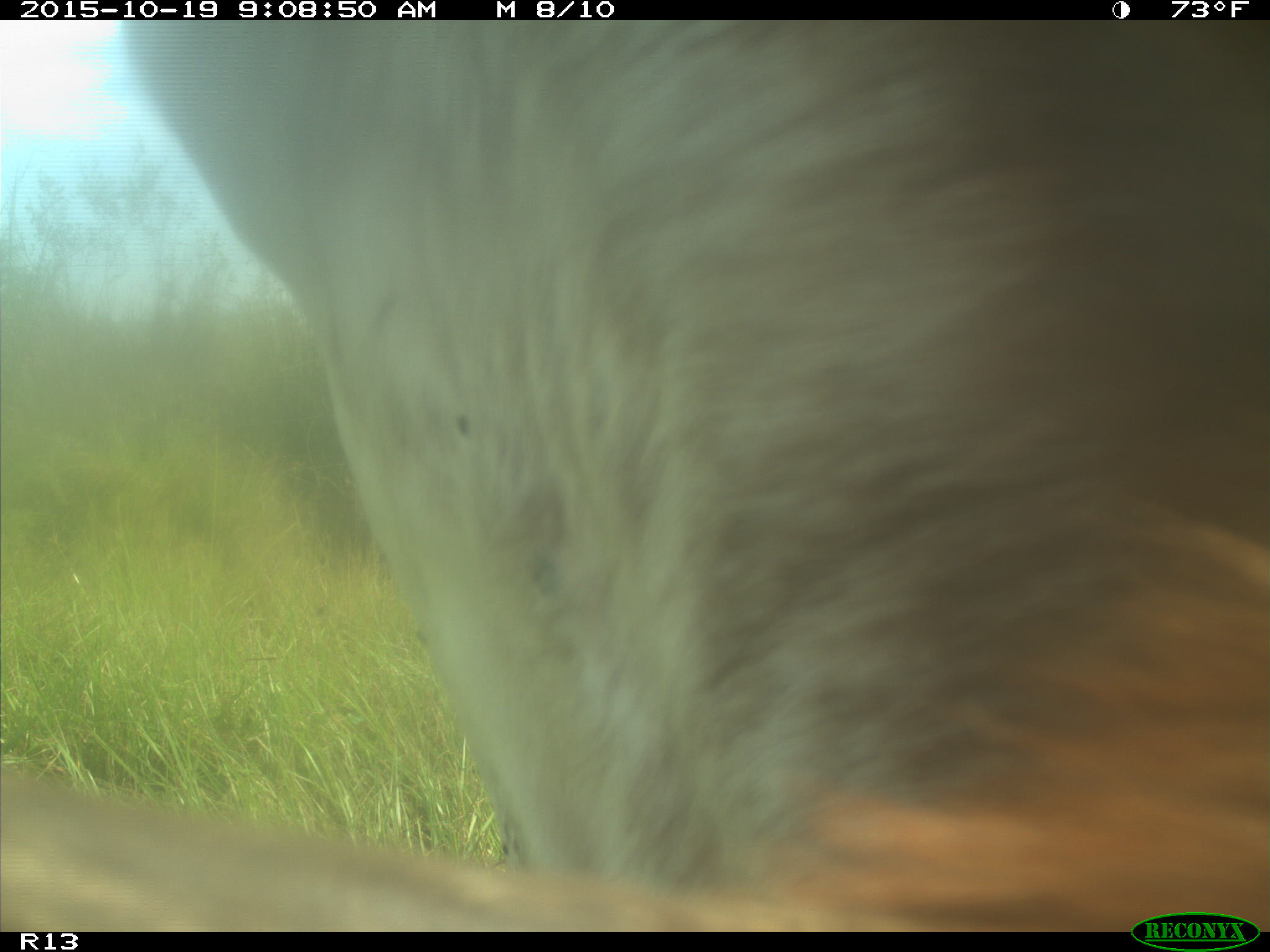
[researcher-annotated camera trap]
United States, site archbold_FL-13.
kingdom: Animalia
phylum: Chordata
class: Mammalia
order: Artiodactyla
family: Bovidae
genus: Bos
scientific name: Bos taurus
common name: domestic cow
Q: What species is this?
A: Bos taurus (domestic cow).